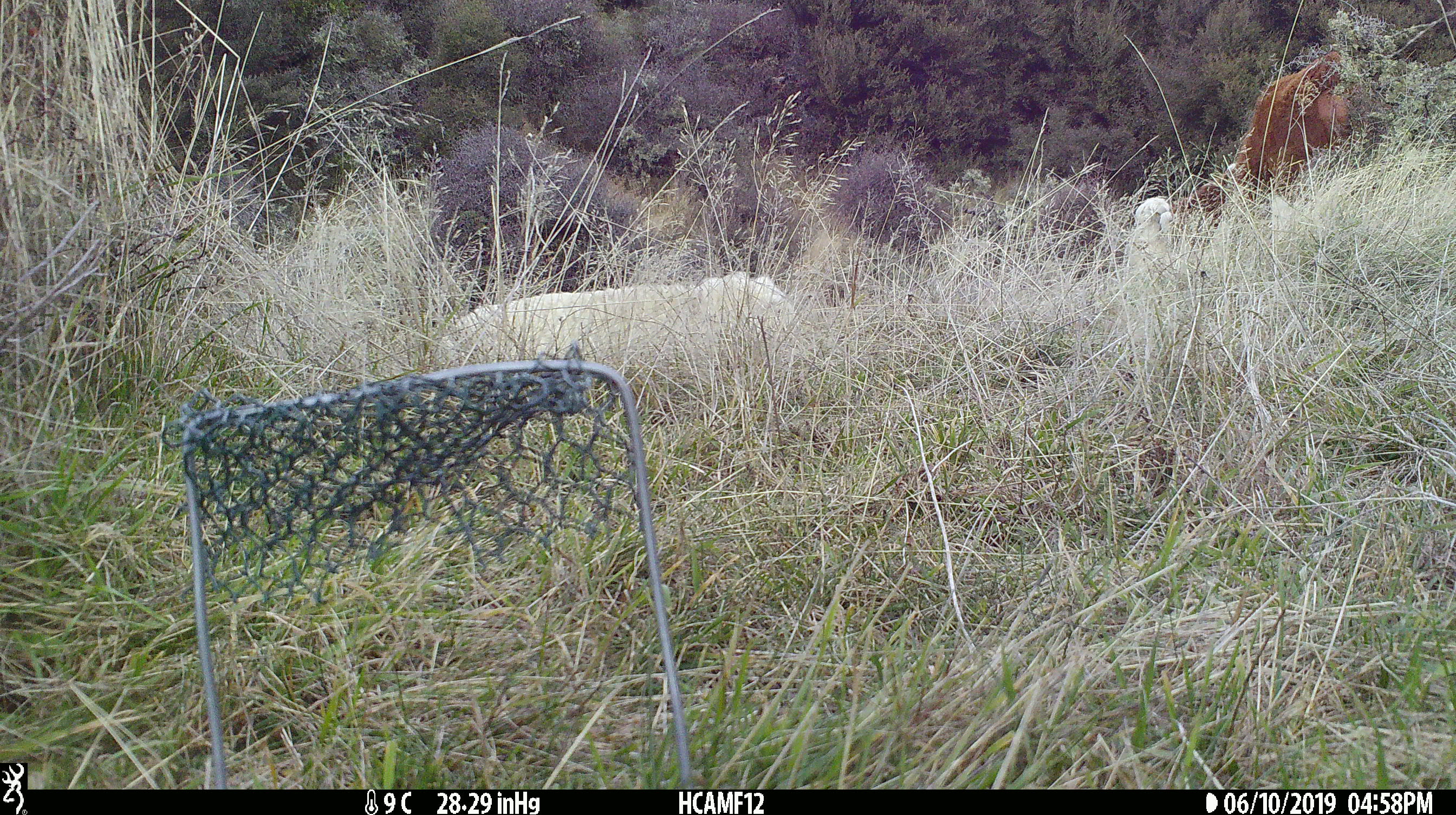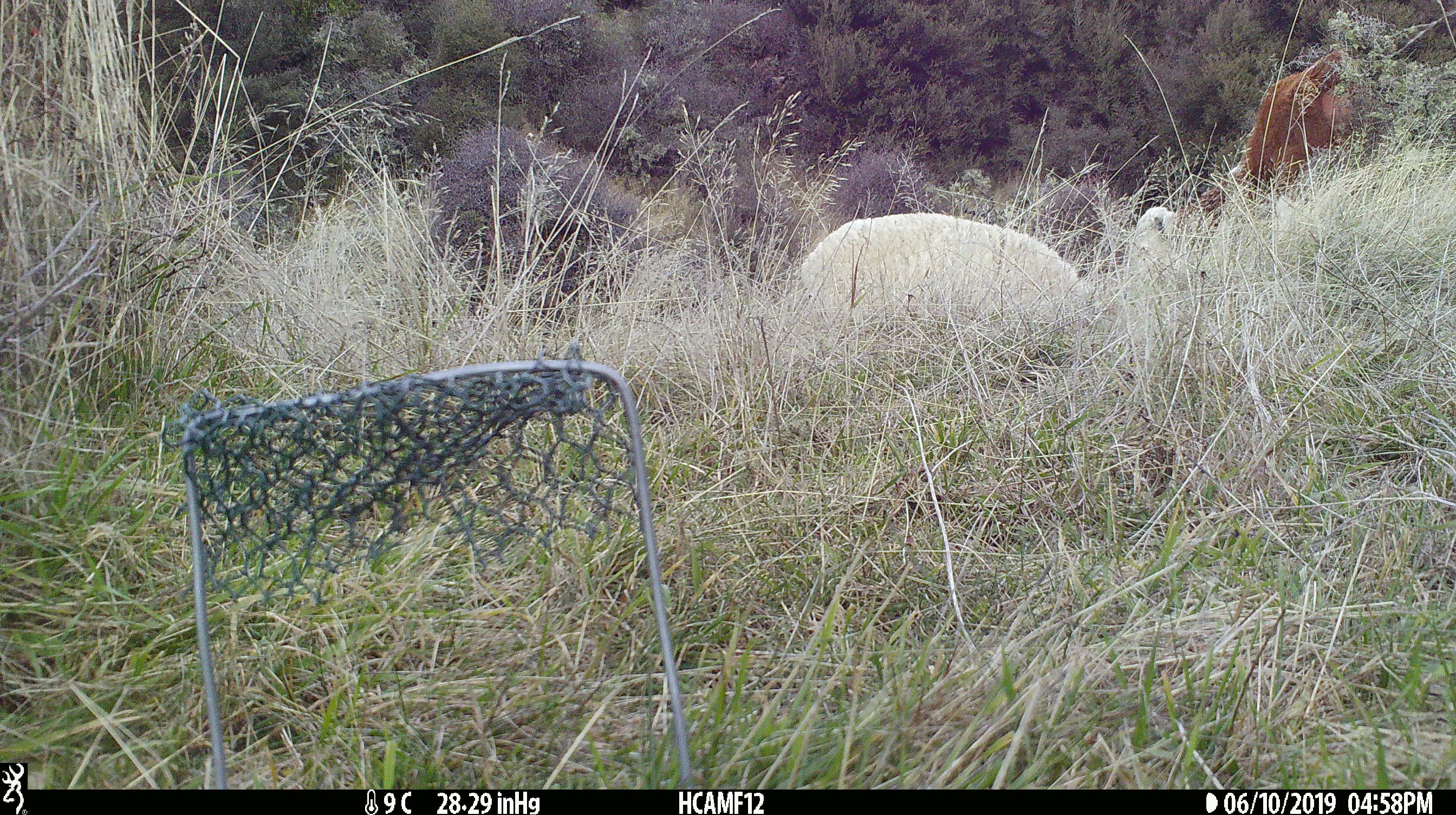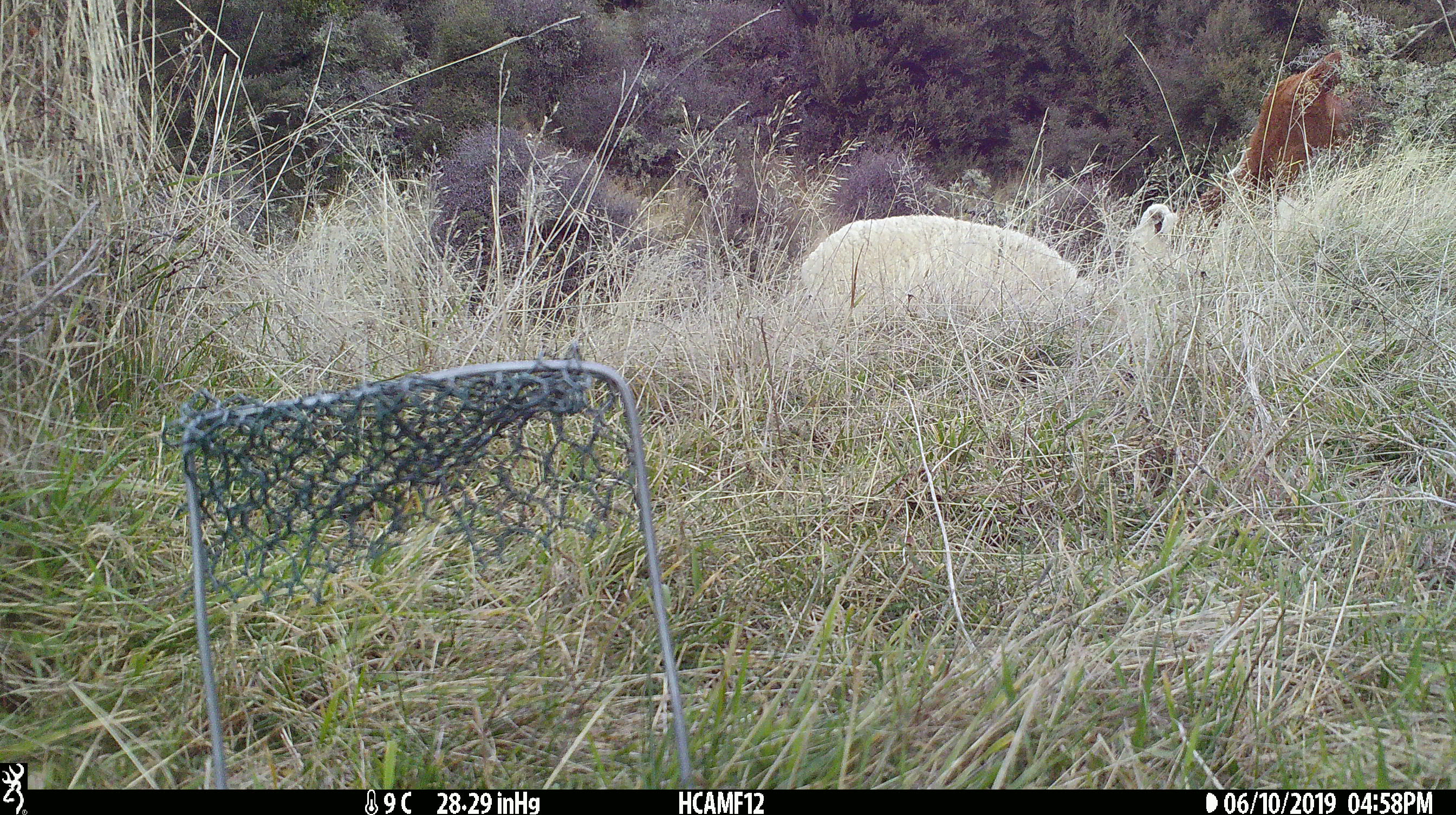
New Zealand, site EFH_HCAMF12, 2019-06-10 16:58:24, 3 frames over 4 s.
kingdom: Animalia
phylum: Chordata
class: Mammalia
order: Artiodactyla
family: Bovidae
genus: Ovis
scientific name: Ovis aries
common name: domestic sheep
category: sheep